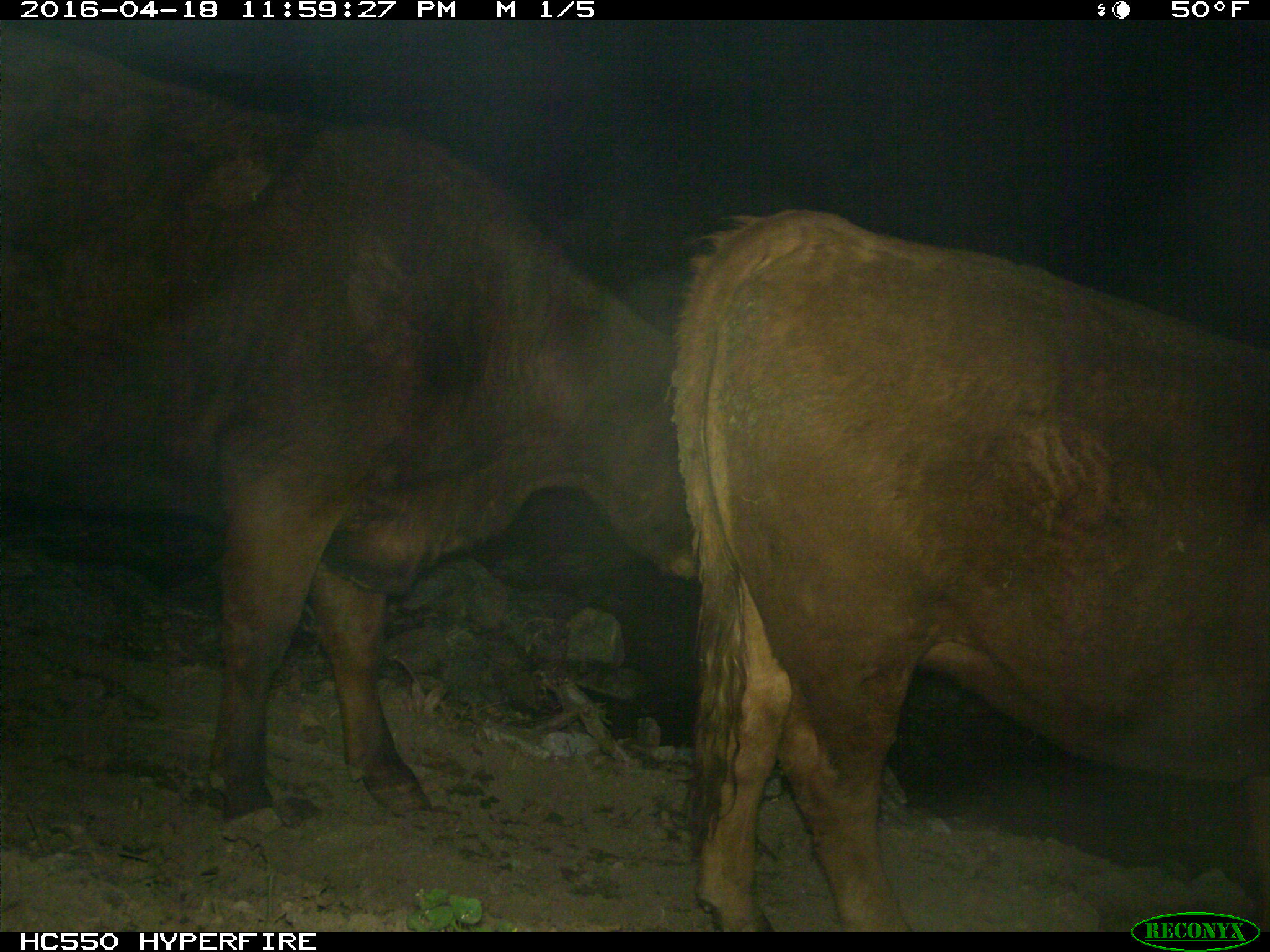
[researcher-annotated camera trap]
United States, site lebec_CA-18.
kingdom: Animalia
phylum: Chordata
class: Mammalia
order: Artiodactyla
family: Bovidae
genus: Bos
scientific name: Bos taurus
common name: domestic cow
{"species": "Bos taurus (domestic cow)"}